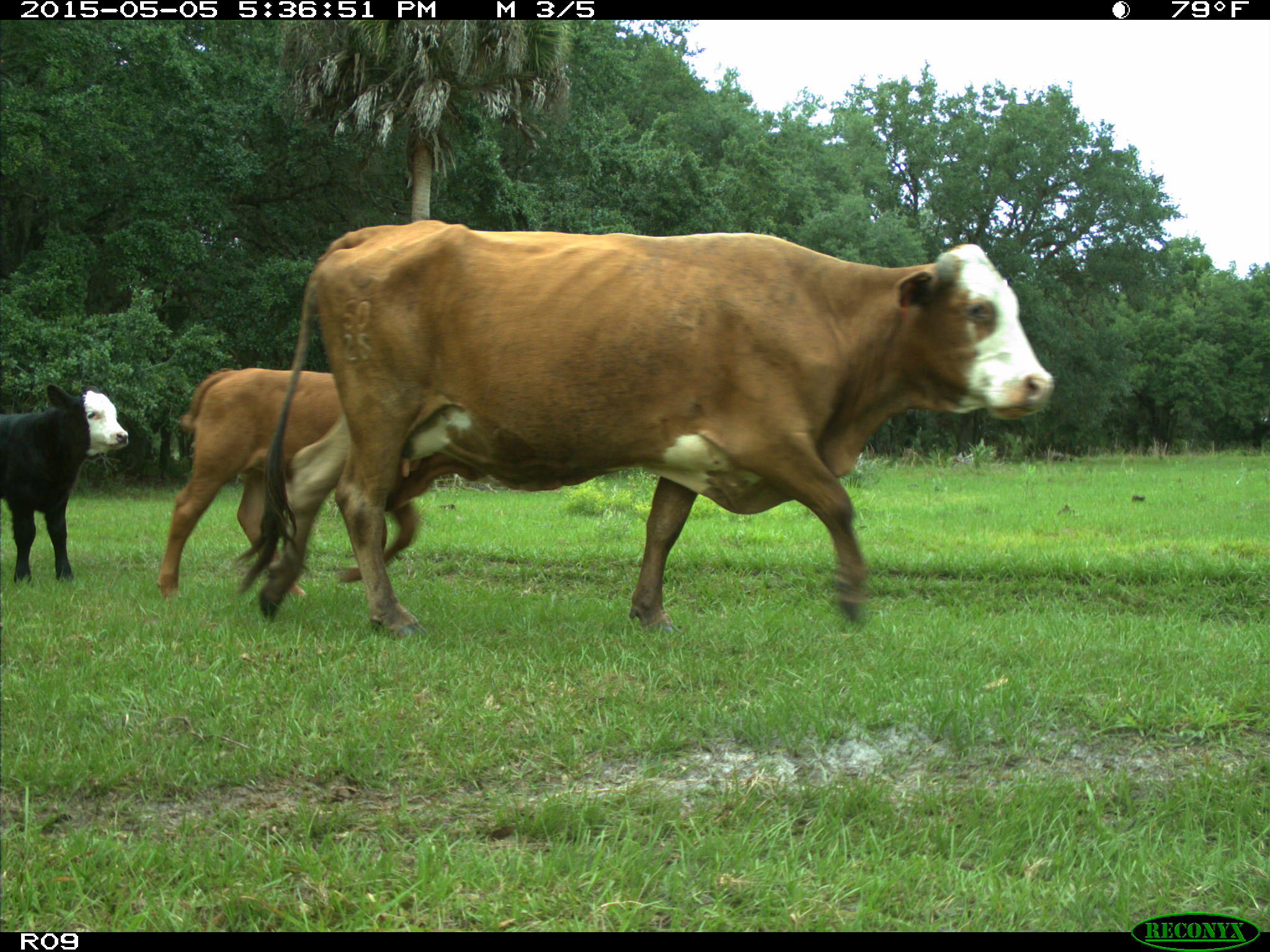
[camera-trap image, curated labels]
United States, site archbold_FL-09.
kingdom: Animalia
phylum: Chordata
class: Mammalia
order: Artiodactyla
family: Bovidae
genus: Bos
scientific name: Bos taurus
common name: domestic cow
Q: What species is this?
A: Bos taurus (domestic cow).